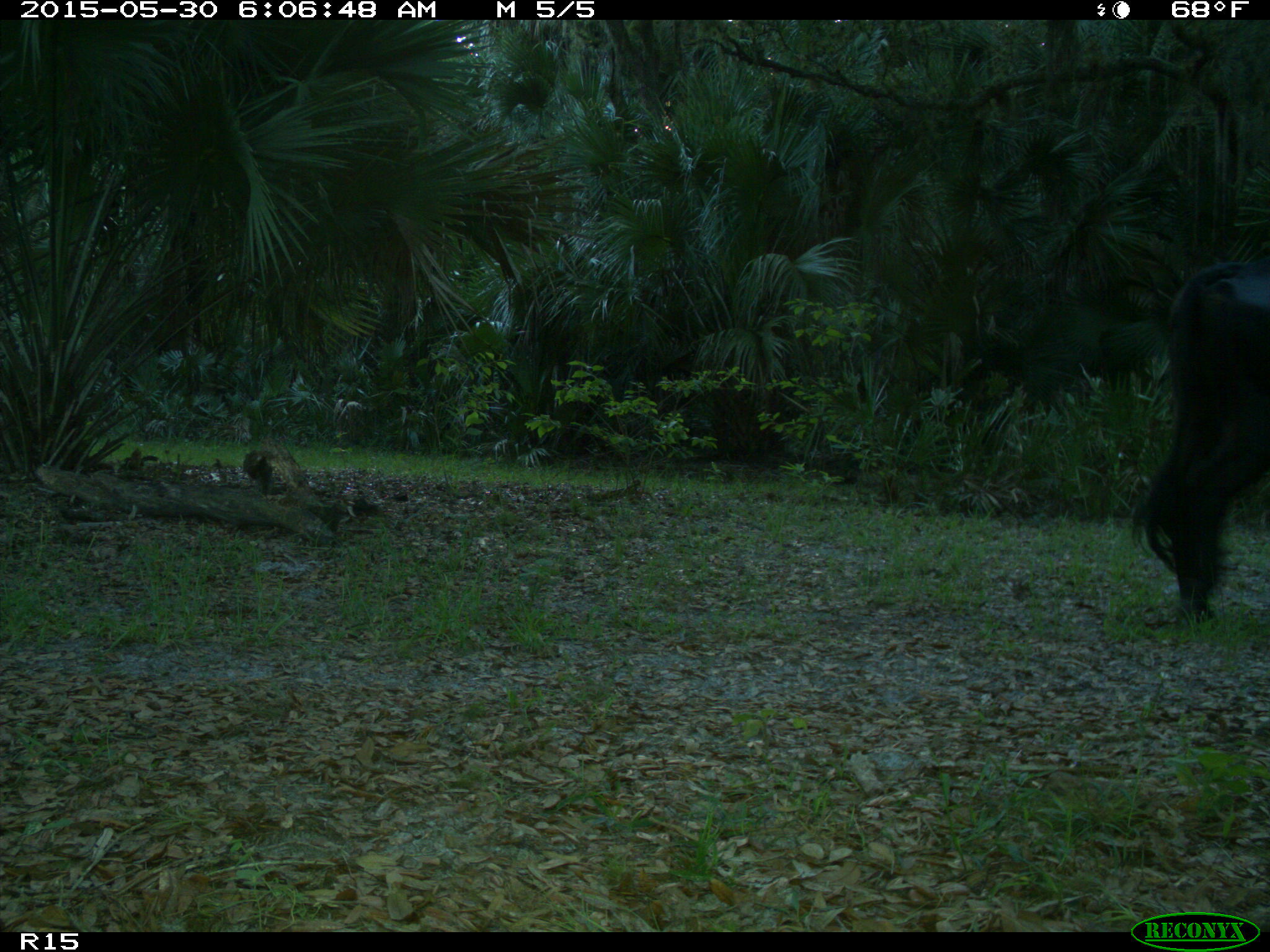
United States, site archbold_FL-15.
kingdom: Animalia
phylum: Chordata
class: Mammalia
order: Artiodactyla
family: Bovidae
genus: Bos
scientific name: Bos taurus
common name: domestic cow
Bos taurus (domestic cow).